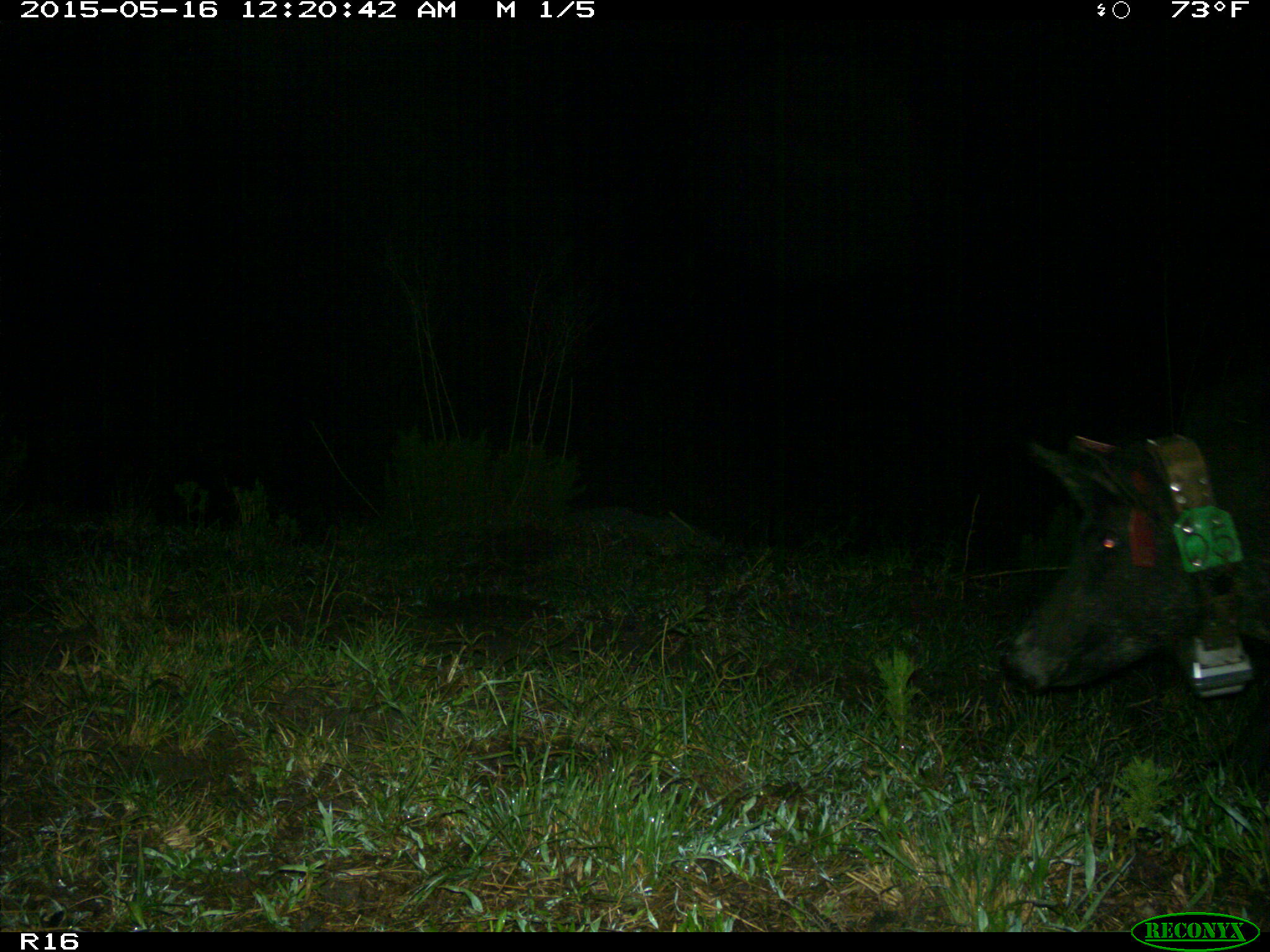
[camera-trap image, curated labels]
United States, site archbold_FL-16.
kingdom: Animalia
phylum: Chordata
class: Mammalia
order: Artiodactyla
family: Suidae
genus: Sus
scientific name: Sus scrofa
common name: wild boar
Sus scrofa (wild boar).